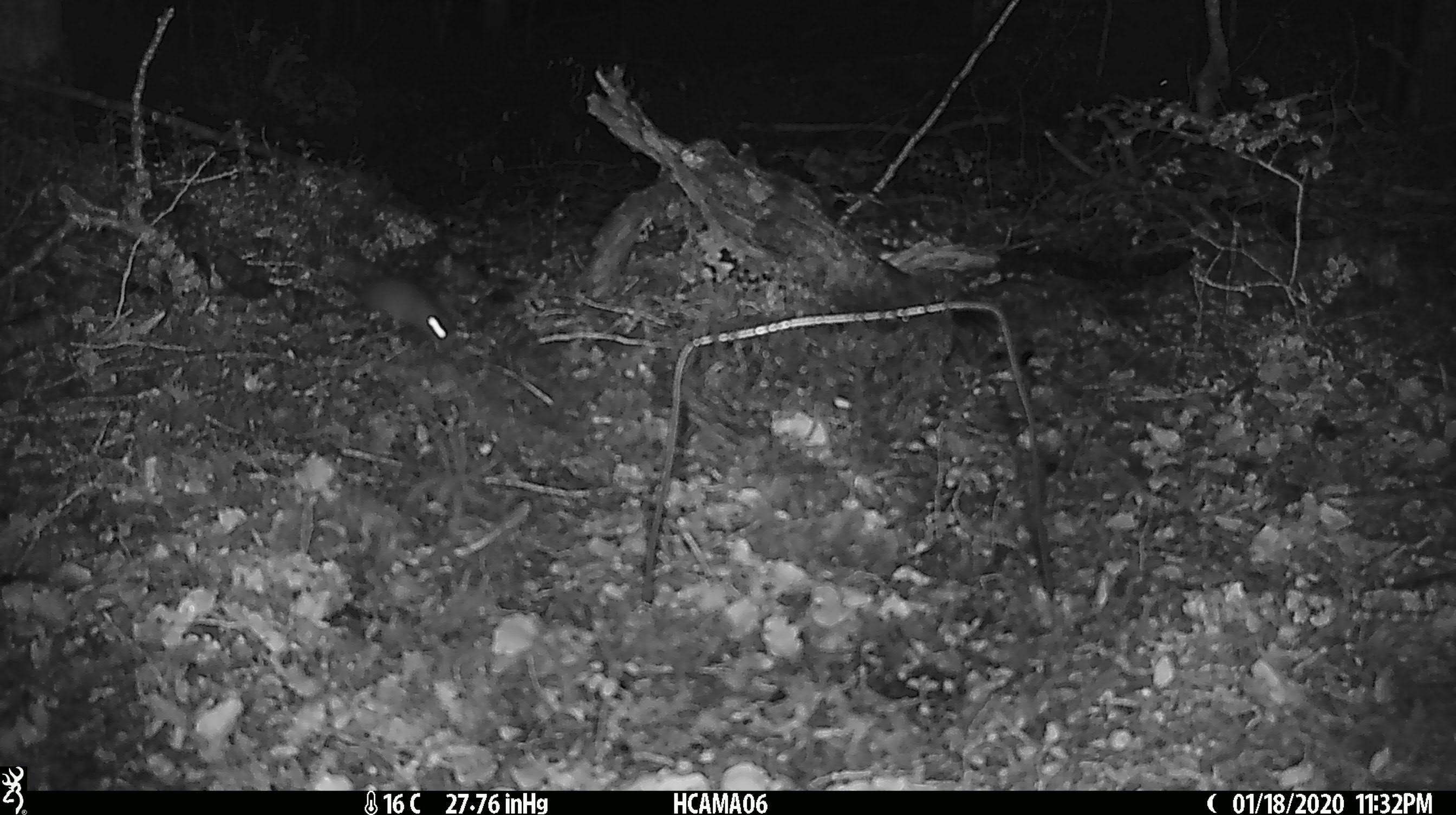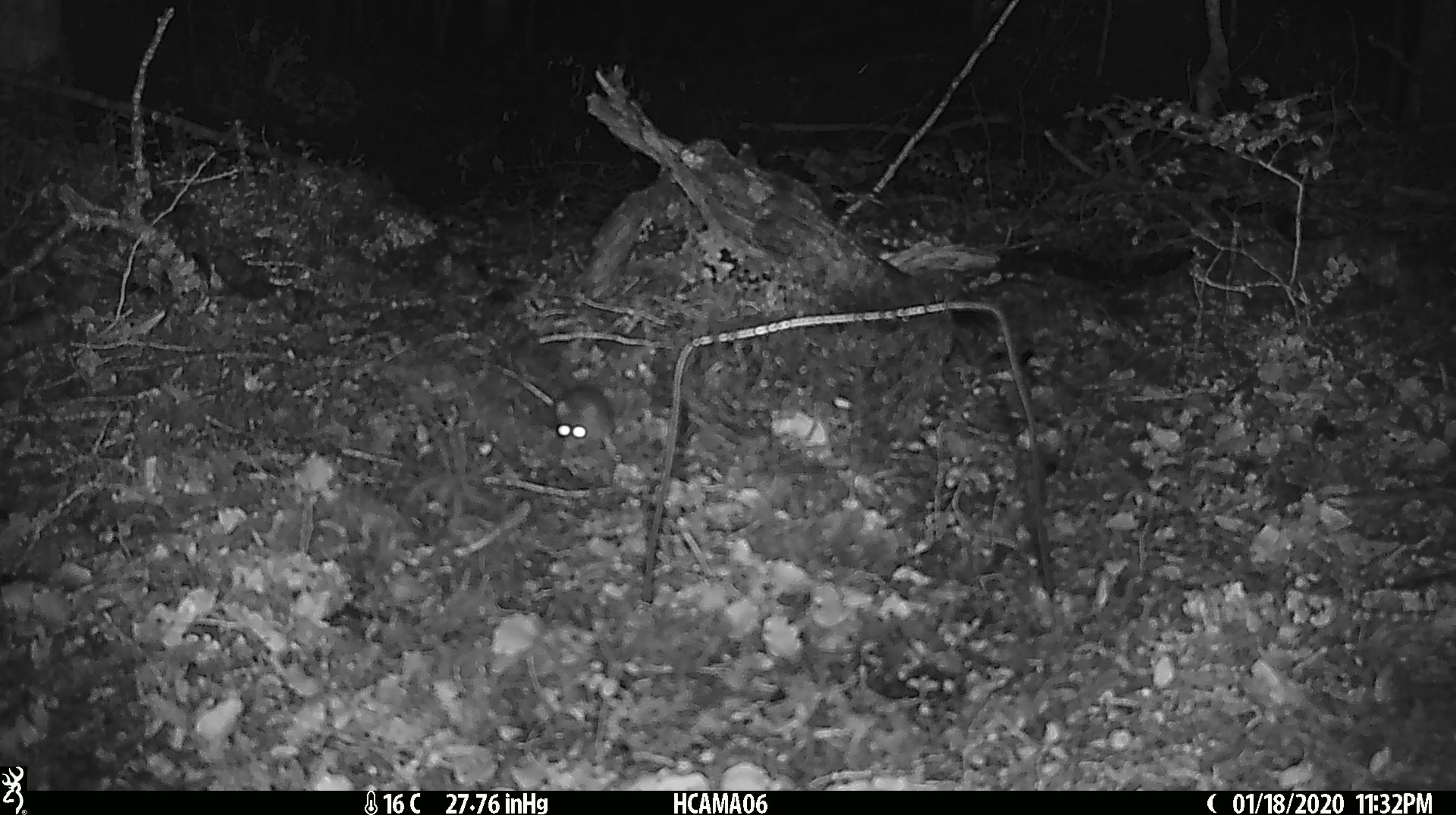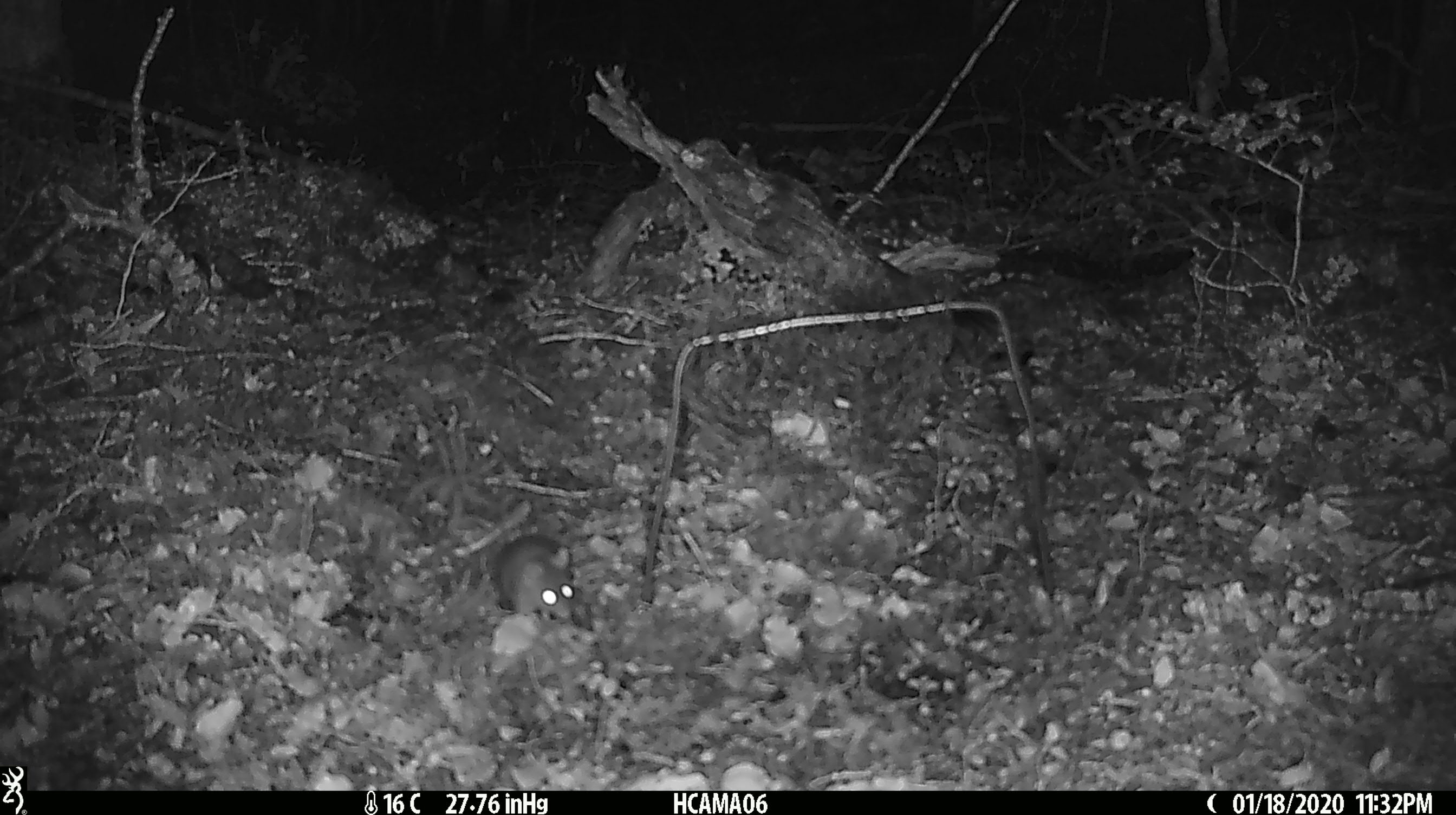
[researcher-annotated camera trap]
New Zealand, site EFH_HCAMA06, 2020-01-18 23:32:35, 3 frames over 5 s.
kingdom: Animalia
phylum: Chordata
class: Mammalia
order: Rodentia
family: Muridae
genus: Mus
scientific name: Mus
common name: mouse